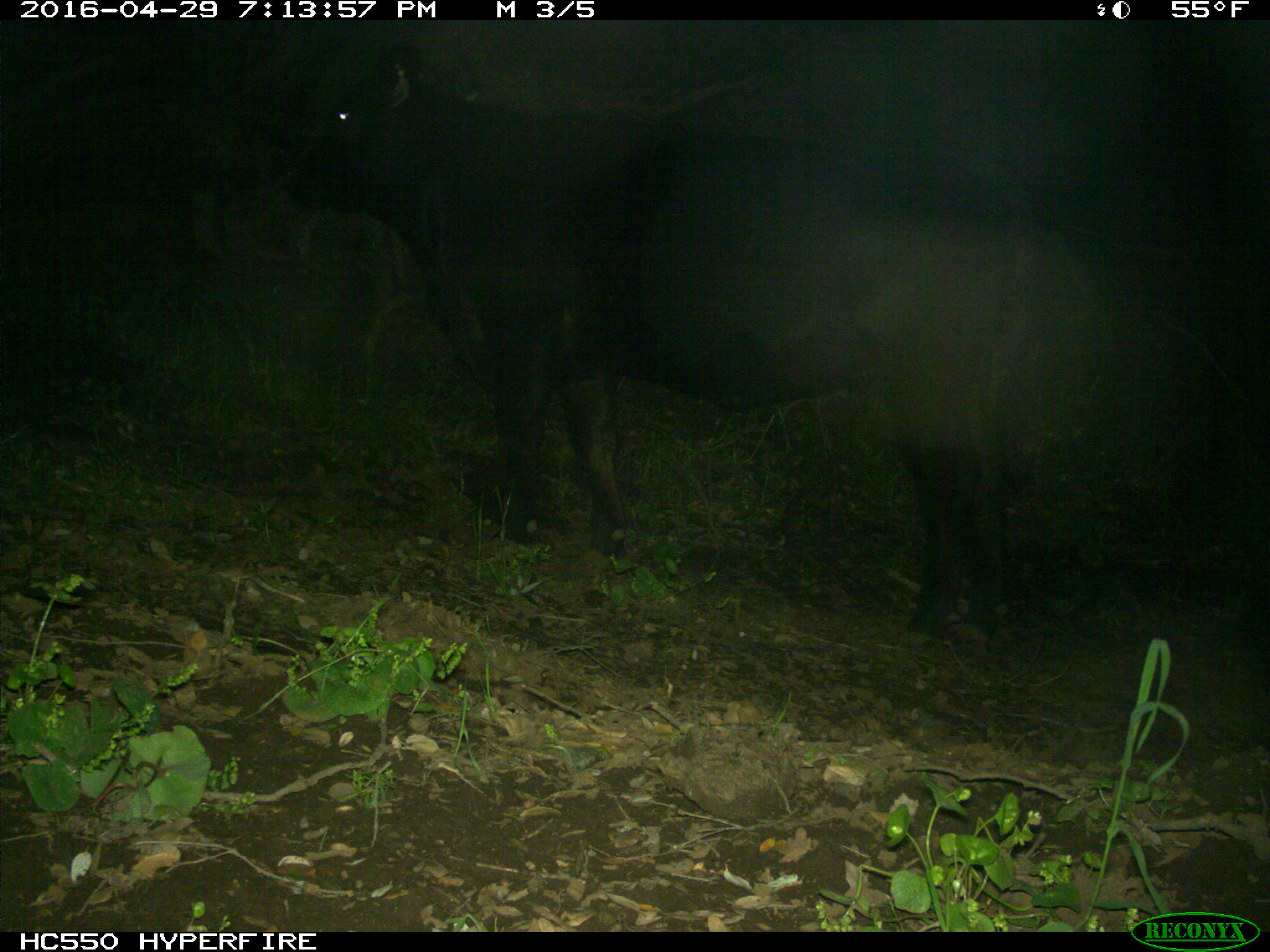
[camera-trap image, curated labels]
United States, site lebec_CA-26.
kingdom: Animalia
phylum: Chordata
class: Mammalia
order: Artiodactyla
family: Bovidae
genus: Bos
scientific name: Bos taurus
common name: domestic cow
Bos taurus (domestic cow).